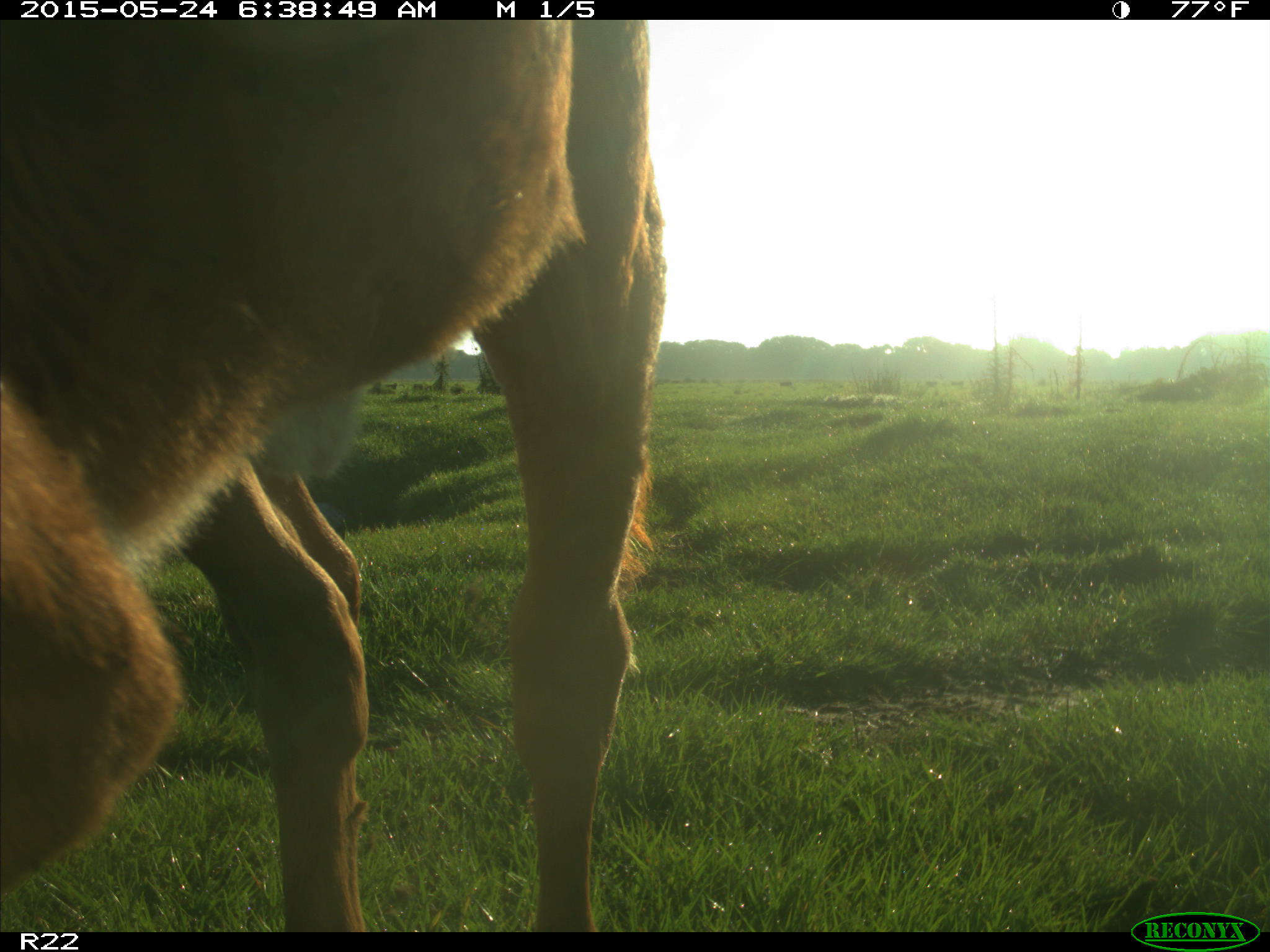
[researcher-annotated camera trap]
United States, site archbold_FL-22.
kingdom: Animalia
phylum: Chordata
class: Mammalia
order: Artiodactyla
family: Bovidae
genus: Bos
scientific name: Bos taurus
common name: domestic cow